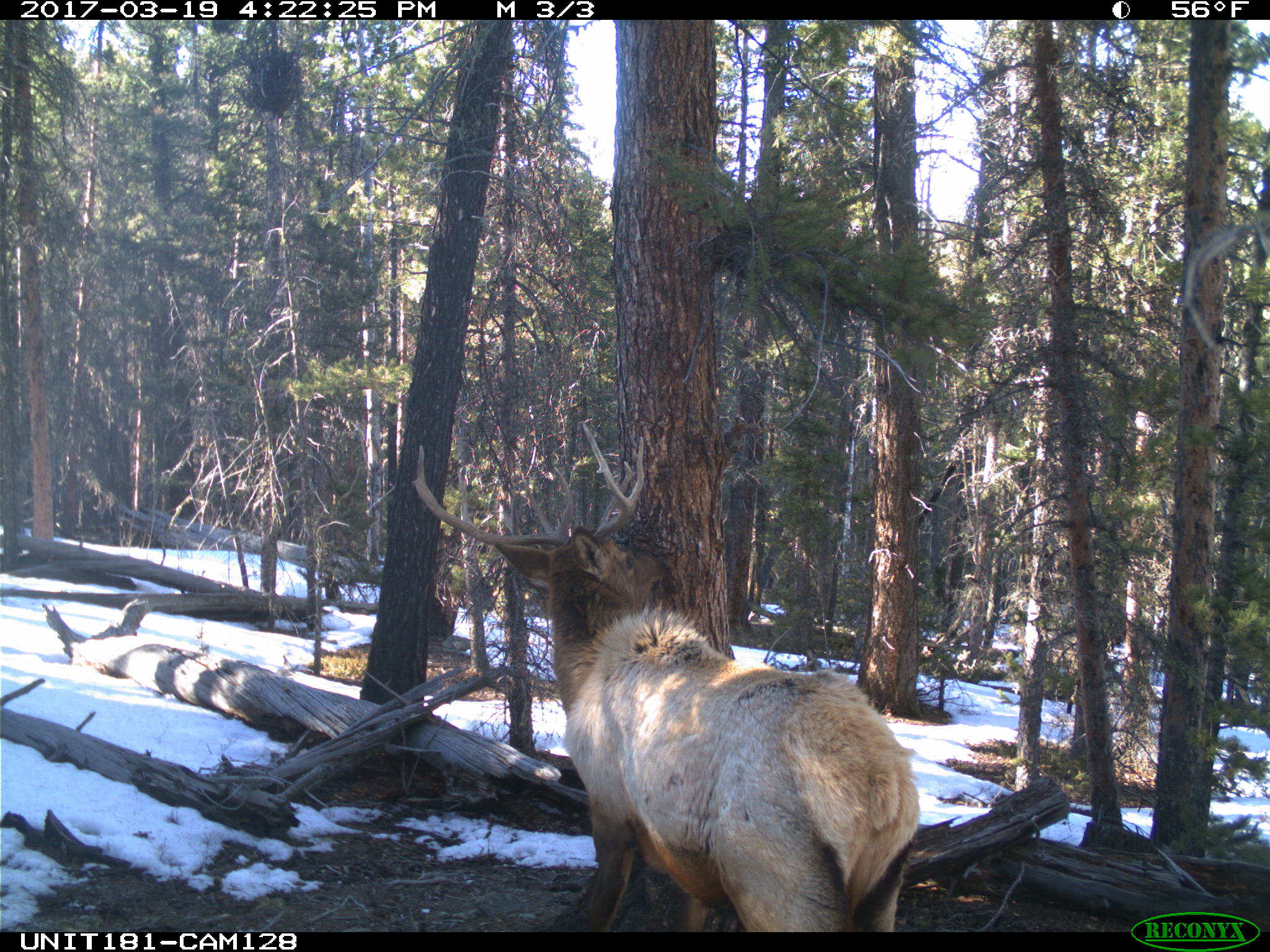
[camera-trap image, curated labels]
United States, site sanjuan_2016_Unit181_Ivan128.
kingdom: Animalia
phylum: Chordata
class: Mammalia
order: Artiodactyla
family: Cervidae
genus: Cervus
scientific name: Cervus elaphus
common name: red deer